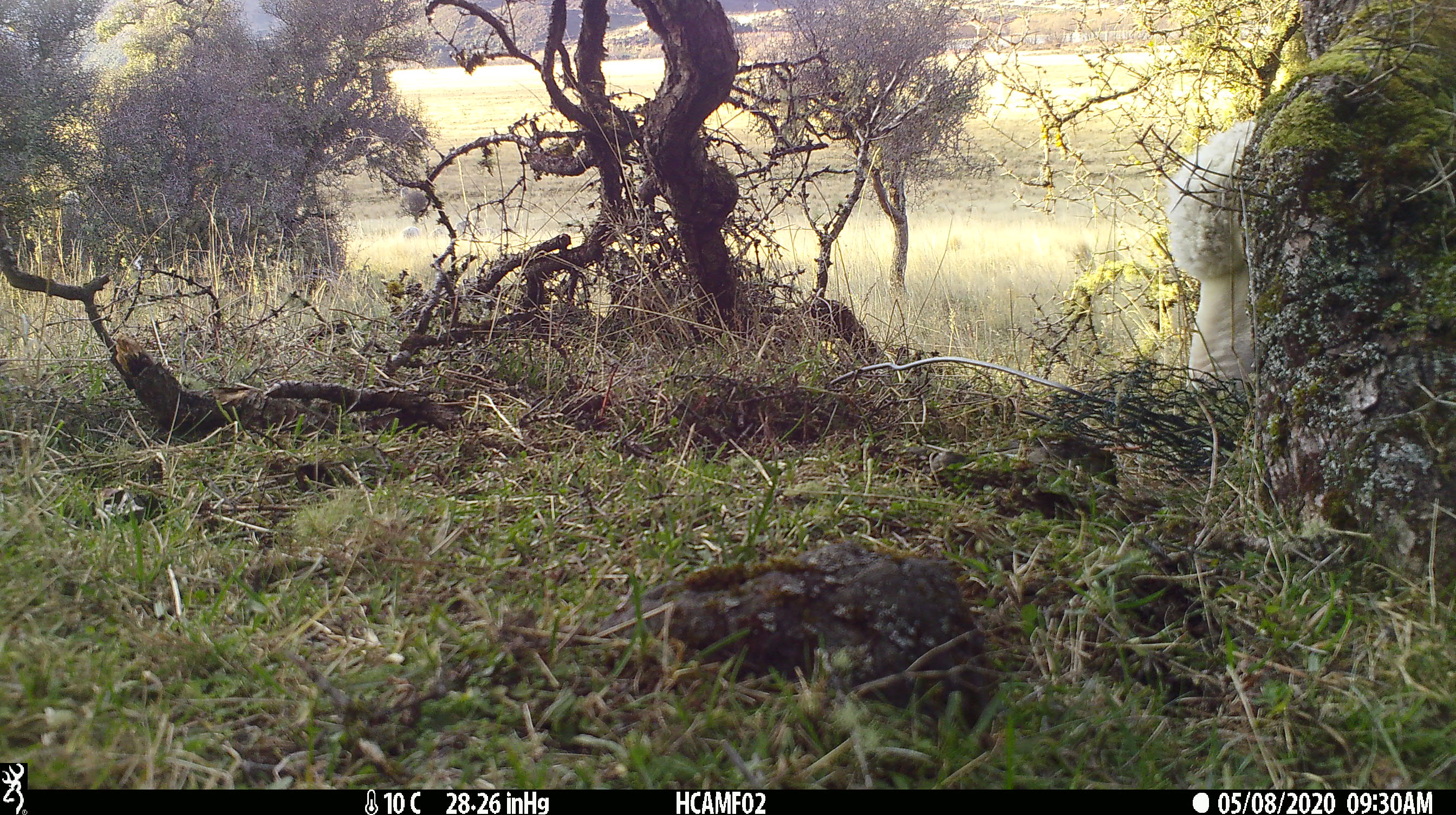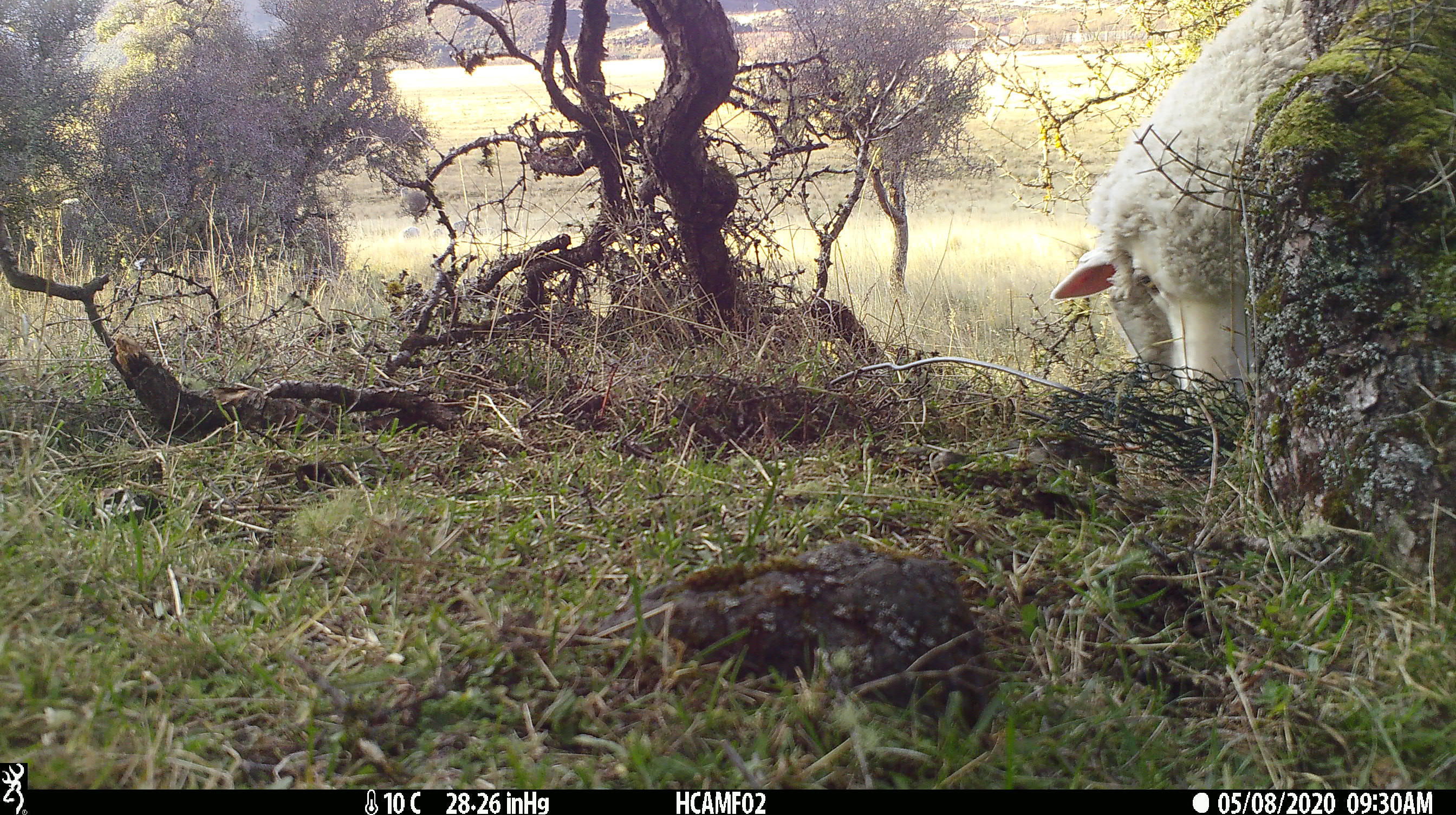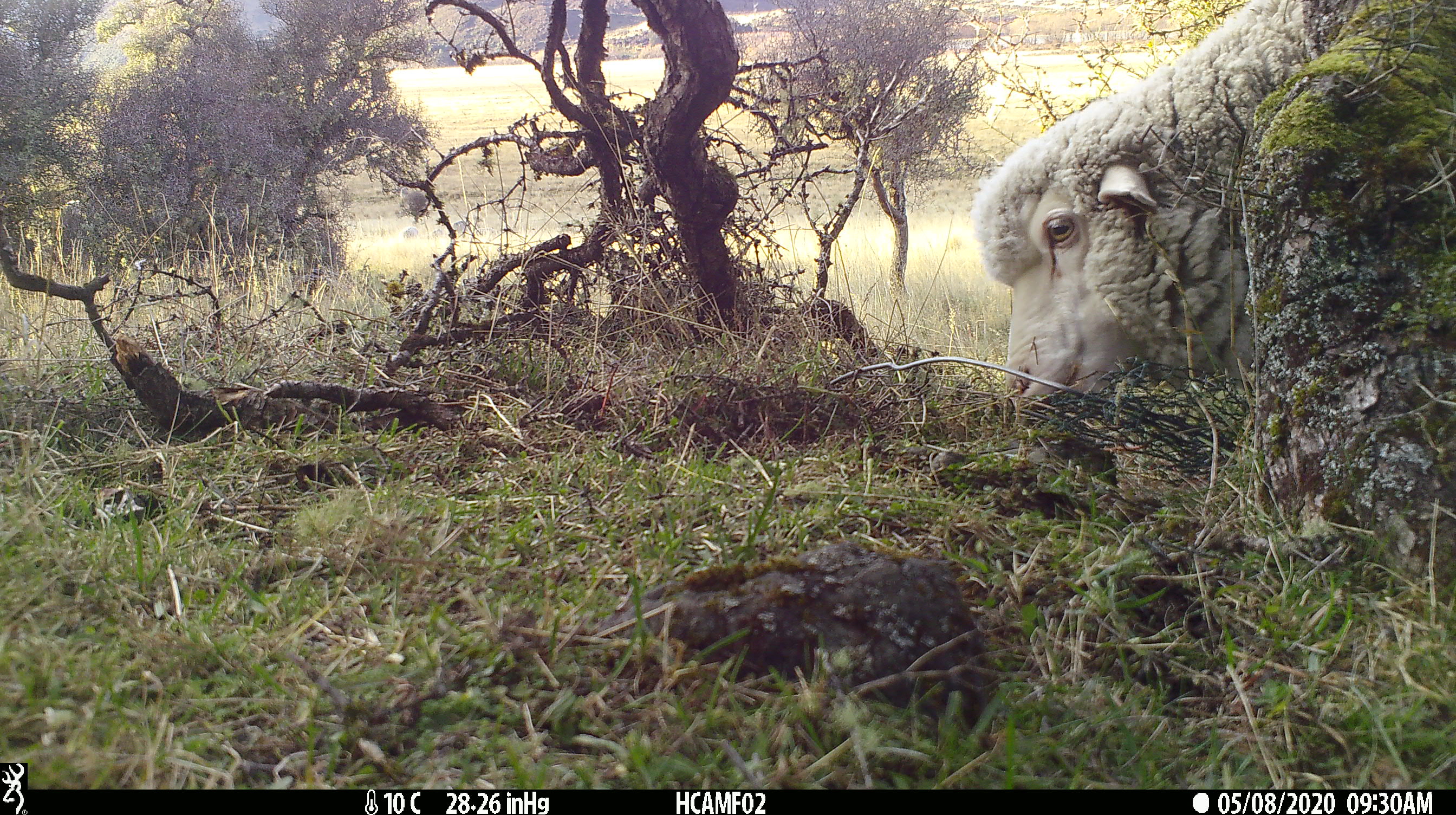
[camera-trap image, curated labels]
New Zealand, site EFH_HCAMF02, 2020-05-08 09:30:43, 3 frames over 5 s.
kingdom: Animalia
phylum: Chordata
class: Mammalia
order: Artiodactyla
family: Bovidae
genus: Ovis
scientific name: Ovis aries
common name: domestic sheep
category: sheep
Sheep (domestic sheep) (Ovis aries).